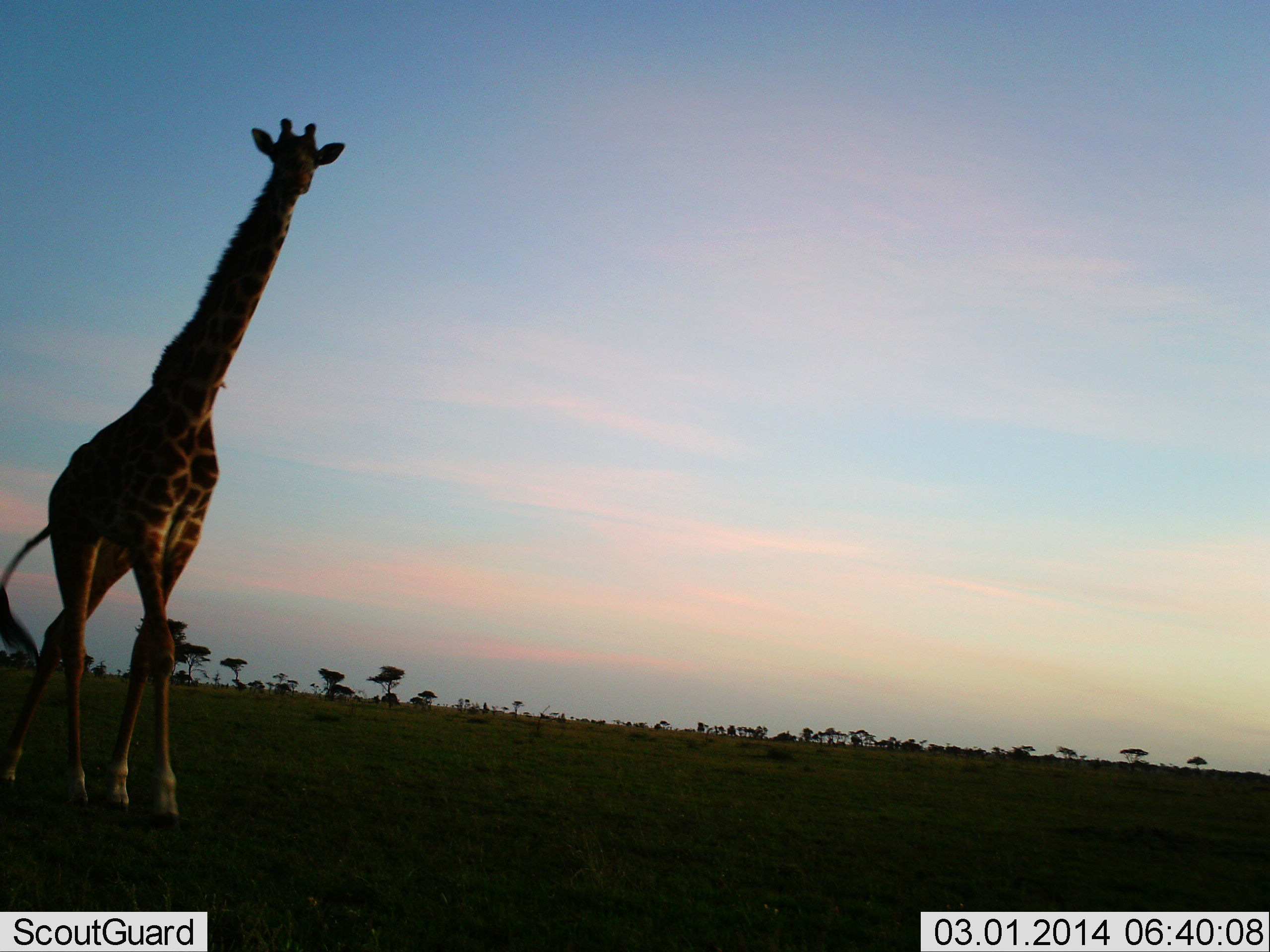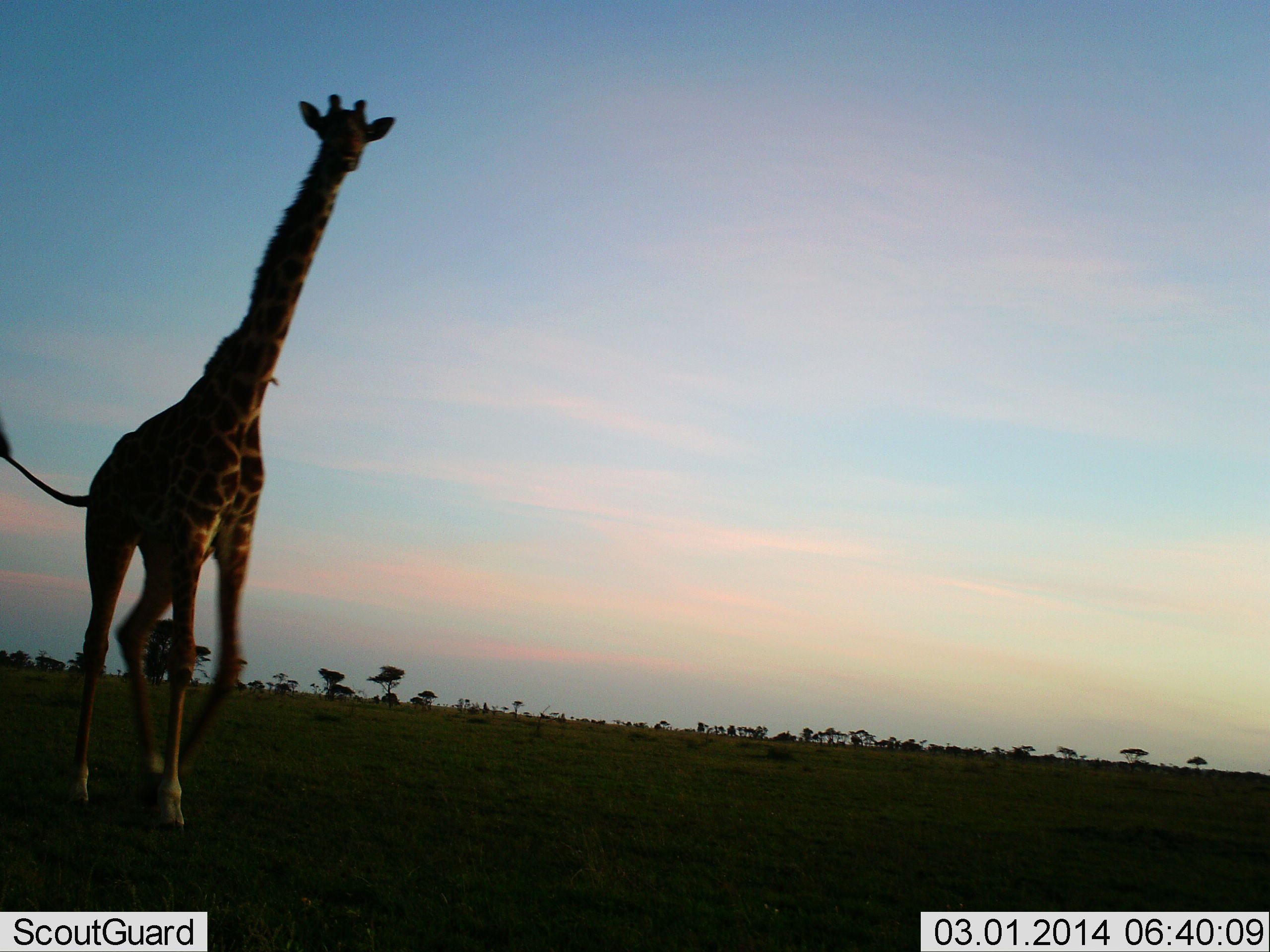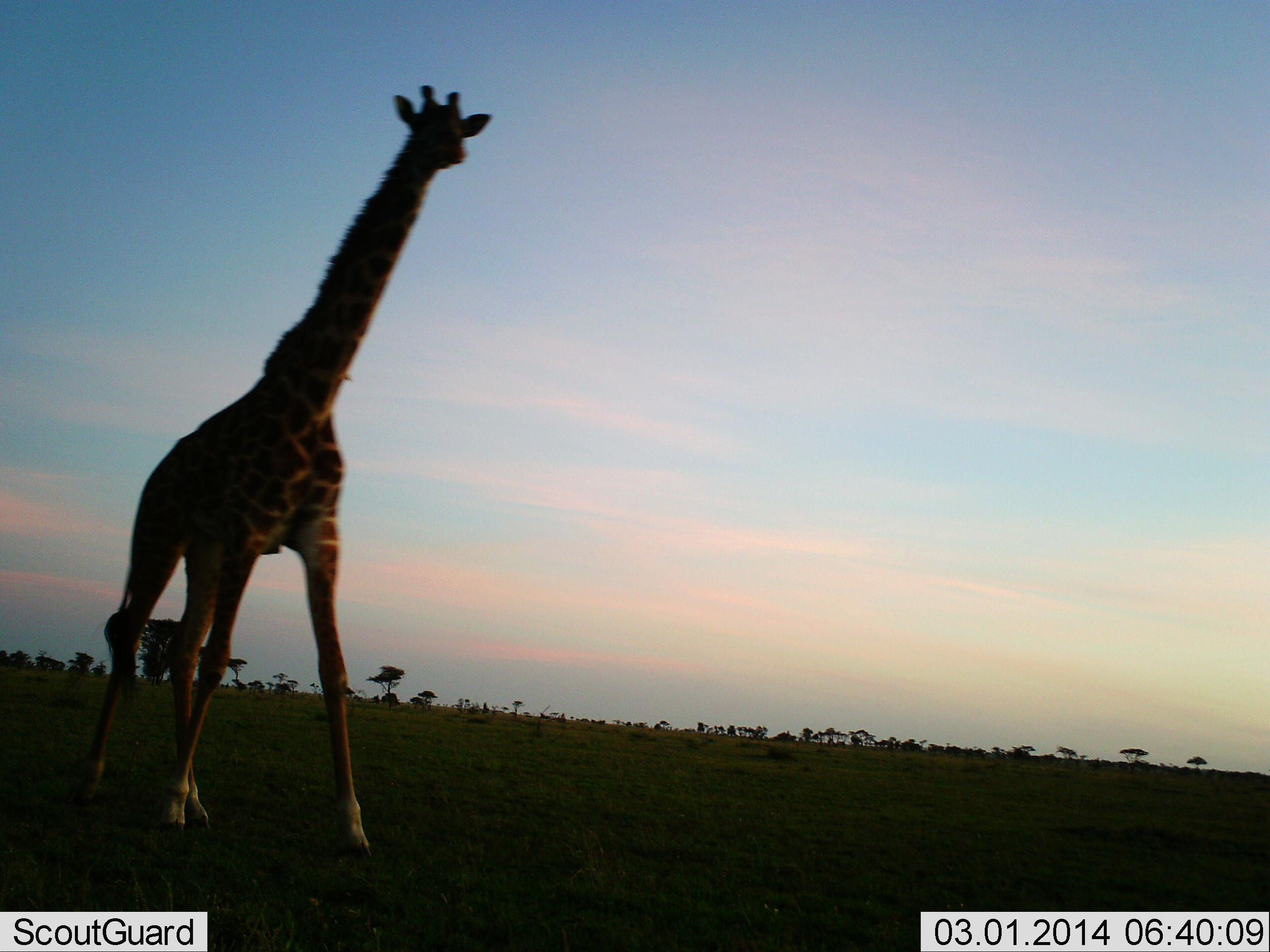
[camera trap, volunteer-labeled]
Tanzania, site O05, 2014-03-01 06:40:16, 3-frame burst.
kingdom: Animalia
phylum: Chordata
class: Mammalia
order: Artiodactyla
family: Giraffidae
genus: Giraffa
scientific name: Giraffa camelopardalis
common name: giraffe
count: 1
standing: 10%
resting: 0%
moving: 90%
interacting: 0%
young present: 0%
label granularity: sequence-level